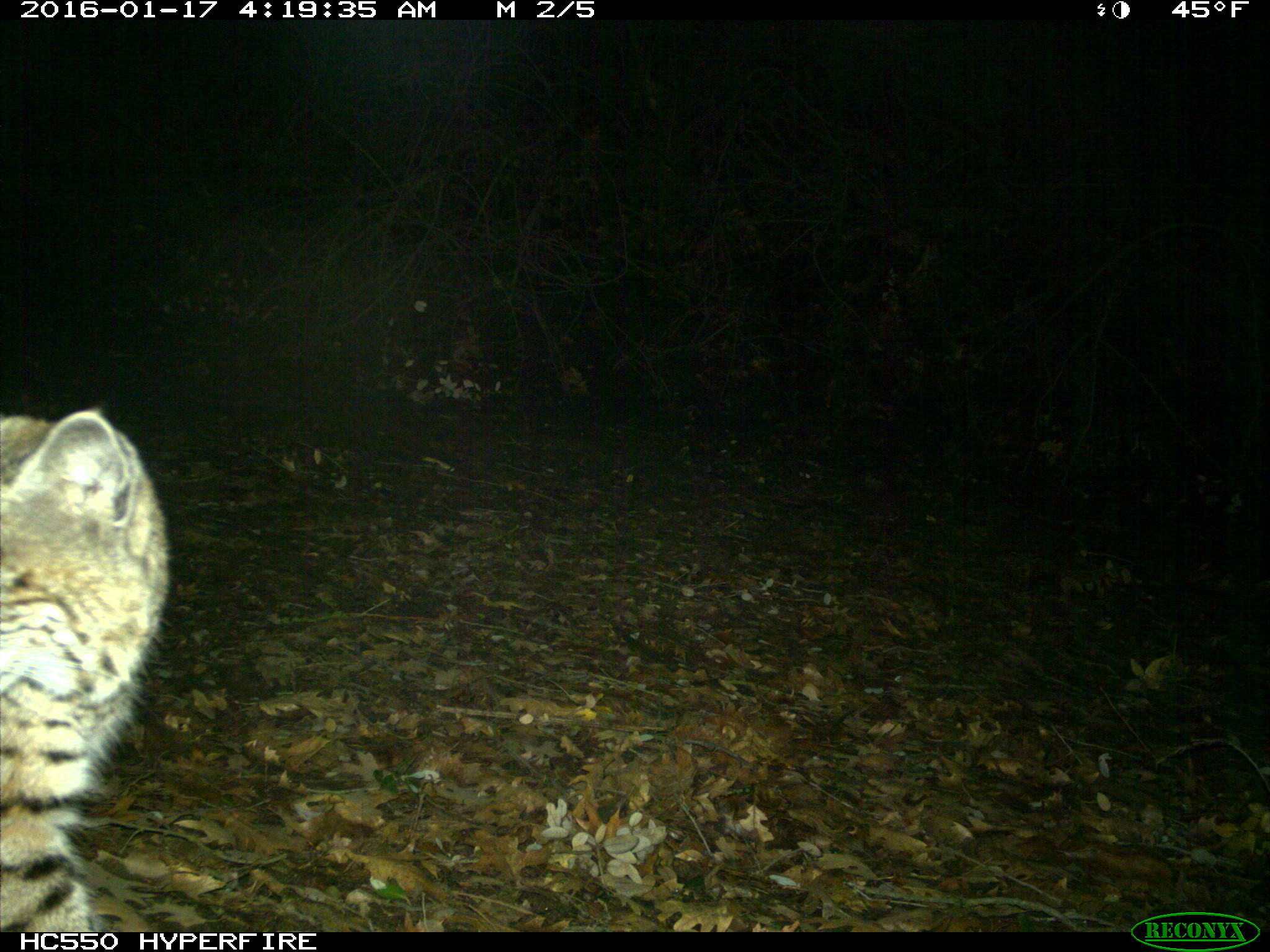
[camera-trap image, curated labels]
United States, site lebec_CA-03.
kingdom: Animalia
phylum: Chordata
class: Mammalia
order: Carnivora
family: Felidae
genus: Lynx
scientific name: Lynx rufus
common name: bobcat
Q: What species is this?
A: Lynx rufus (bobcat).